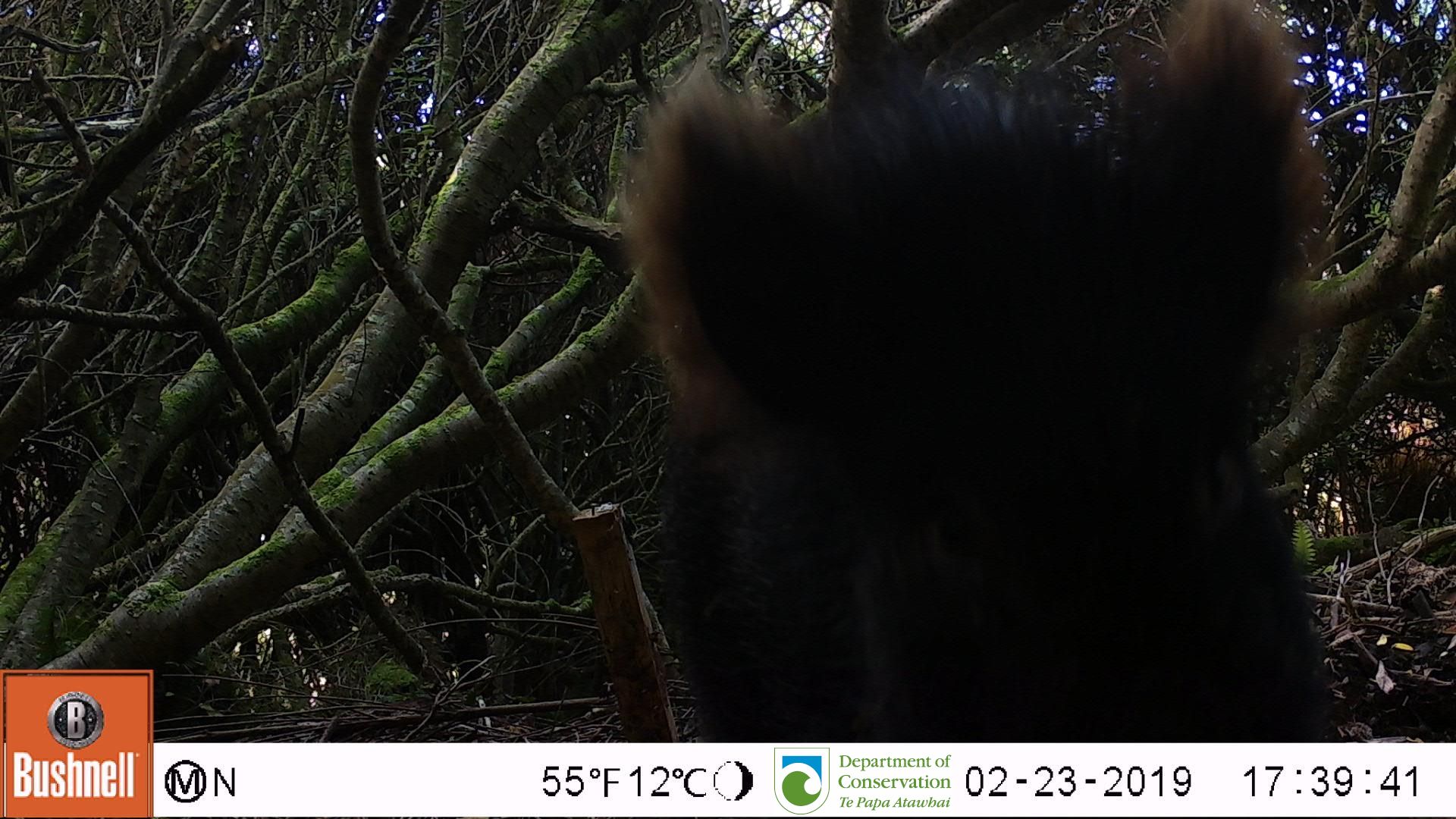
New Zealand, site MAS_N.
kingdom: Animalia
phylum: Chordata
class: Mammalia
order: Artiodactyla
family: Suidae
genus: Sus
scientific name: Sus scrofa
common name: pig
Pig (Sus scrofa).